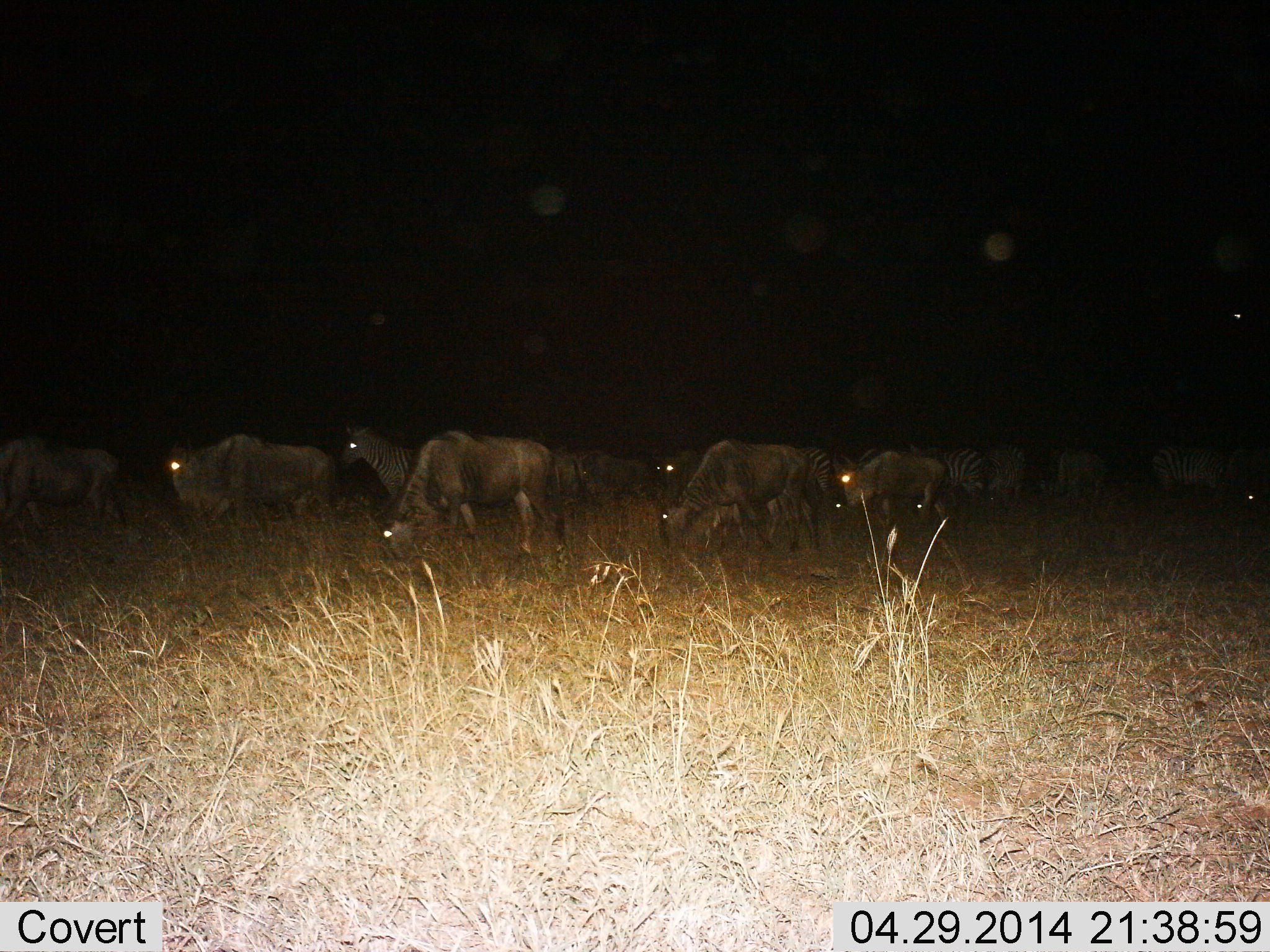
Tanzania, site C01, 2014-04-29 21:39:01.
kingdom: Animalia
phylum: Chordata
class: Mammalia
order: Artiodactyla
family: Bovidae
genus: Connochaetes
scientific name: Connochaetes taurinus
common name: blue wildebeest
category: wildebeest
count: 8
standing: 50%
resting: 0%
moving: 25%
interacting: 0%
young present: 0%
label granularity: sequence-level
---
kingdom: Animalia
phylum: Chordata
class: Mammalia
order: Perissodactyla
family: Equidae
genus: Equus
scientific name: Equus quagga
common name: plains zebra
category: zebra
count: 5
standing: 71%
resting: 0%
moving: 21%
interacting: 0%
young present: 0%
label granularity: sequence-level